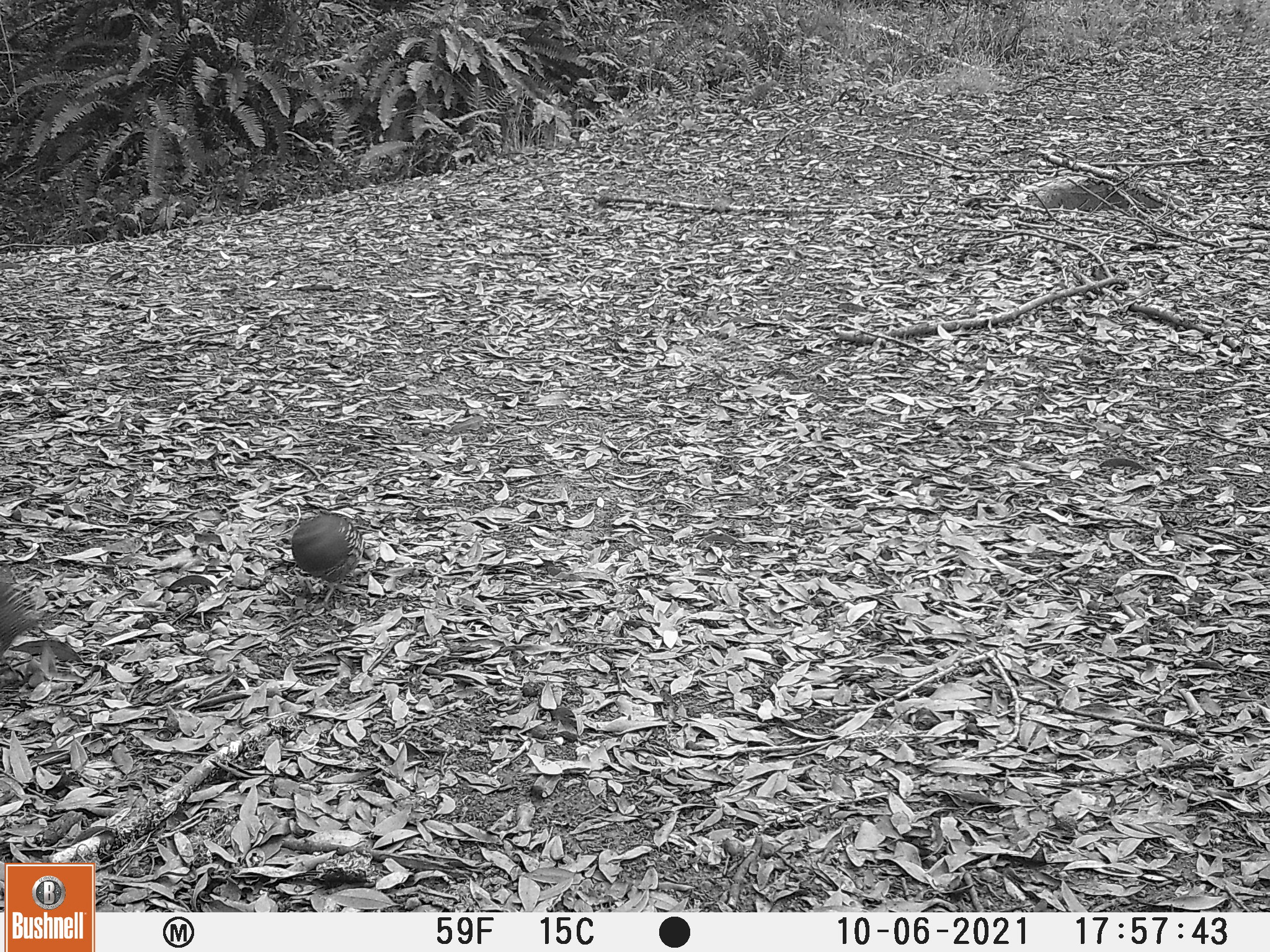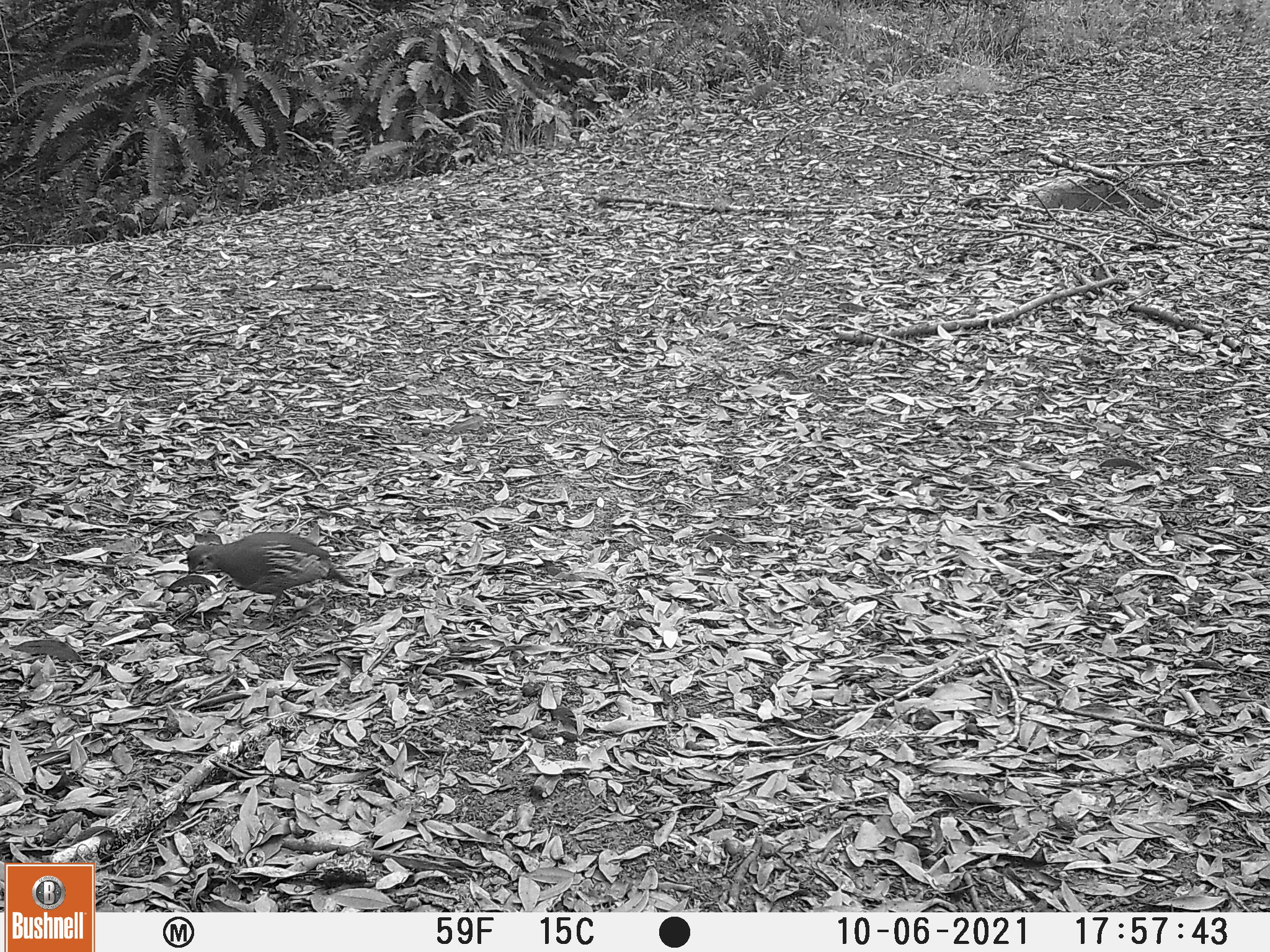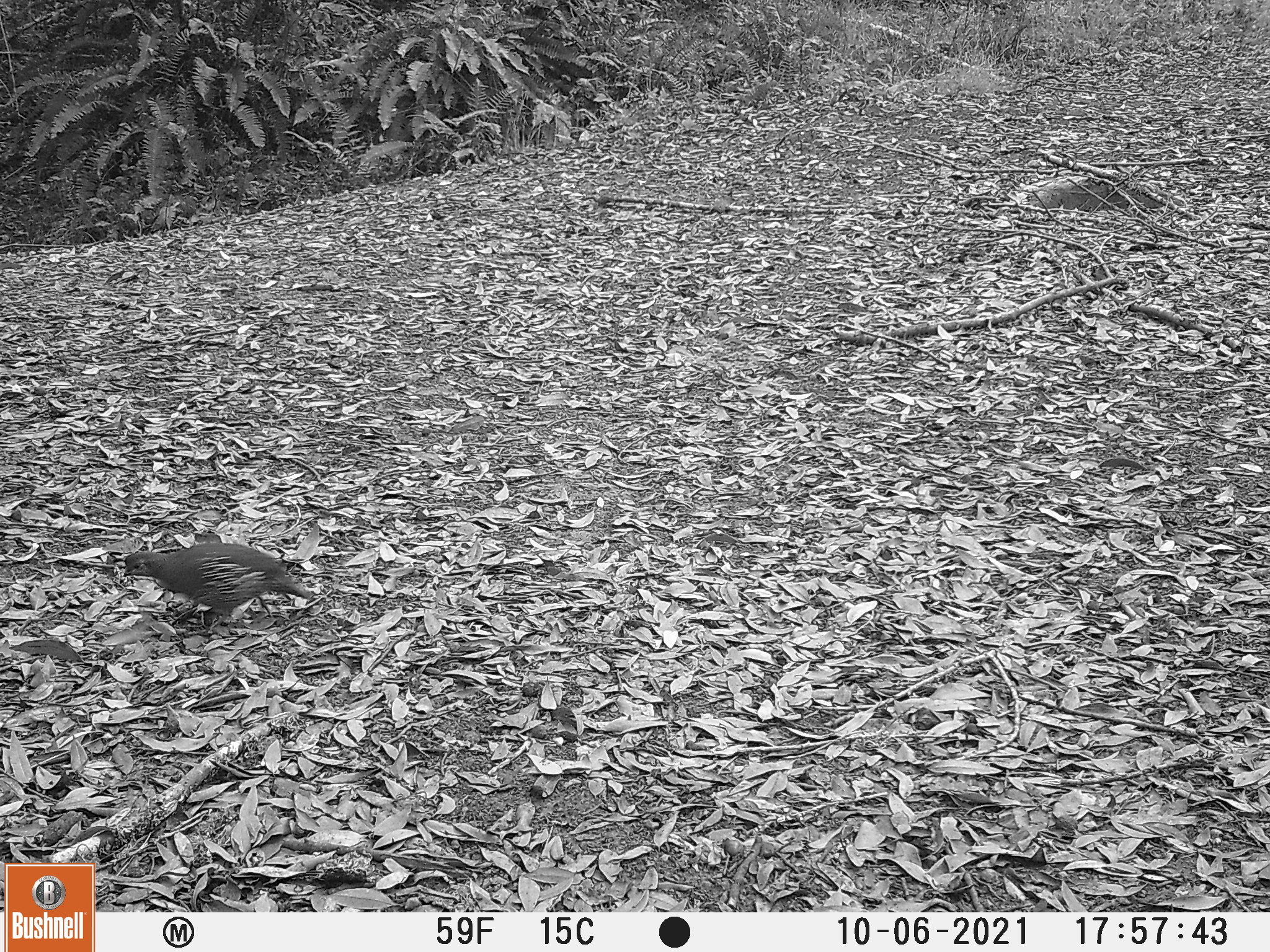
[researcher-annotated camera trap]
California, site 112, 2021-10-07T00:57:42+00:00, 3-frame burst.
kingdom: Animalia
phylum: Chordata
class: Aves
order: Galliformes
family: Odontophoridae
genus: Callipepla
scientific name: Callipepla californica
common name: california quail